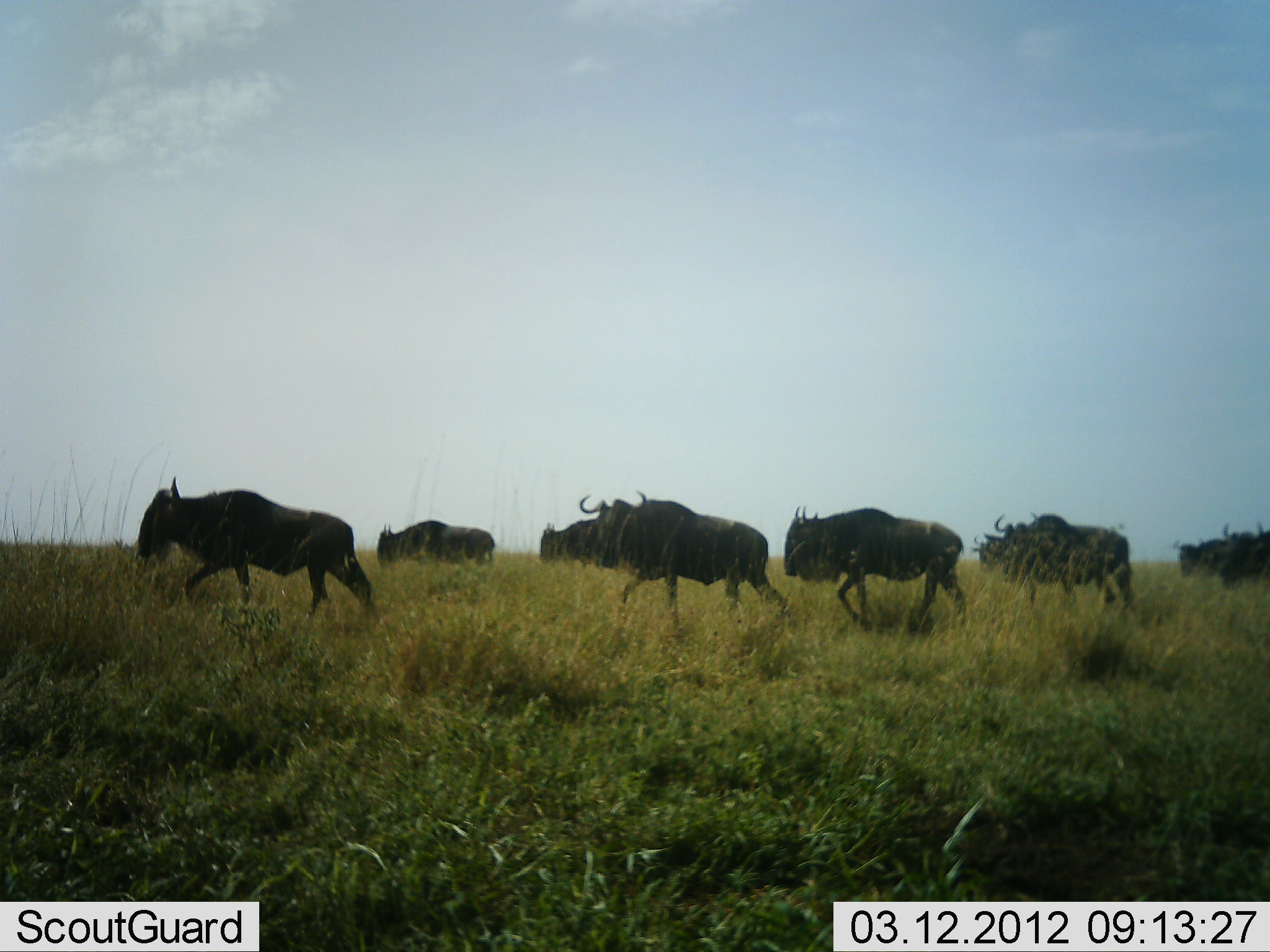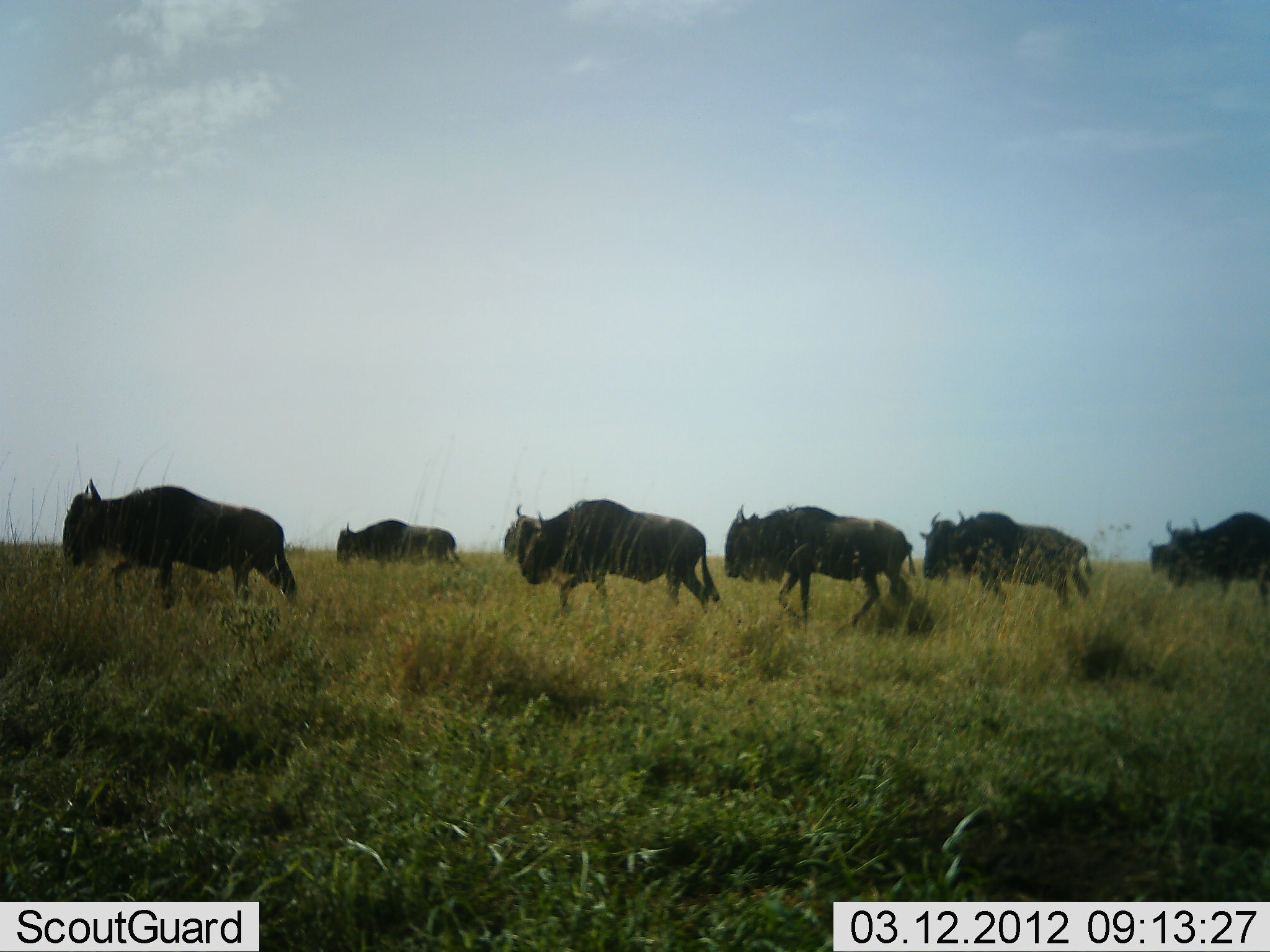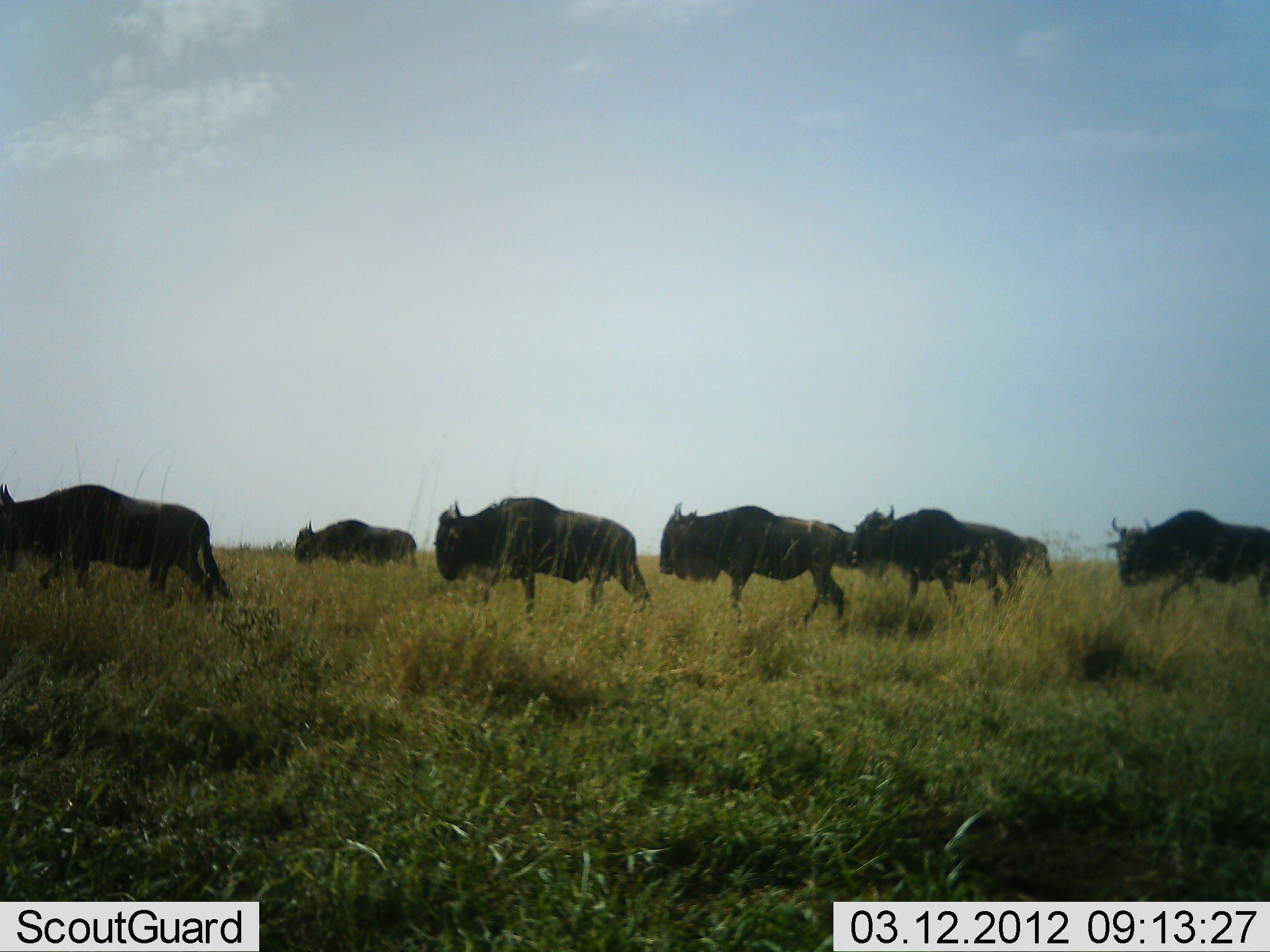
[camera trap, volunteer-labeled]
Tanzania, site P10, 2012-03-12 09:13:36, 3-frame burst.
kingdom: Animalia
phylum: Chordata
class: Mammalia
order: Artiodactyla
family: Bovidae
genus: Connochaetes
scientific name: Connochaetes taurinus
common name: blue wildebeest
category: wildebeest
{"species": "wildebeest (blue wildebeest) (Connochaetes taurinus)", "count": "9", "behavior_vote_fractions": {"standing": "0%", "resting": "5%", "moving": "95%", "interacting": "0%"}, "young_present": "0%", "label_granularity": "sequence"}